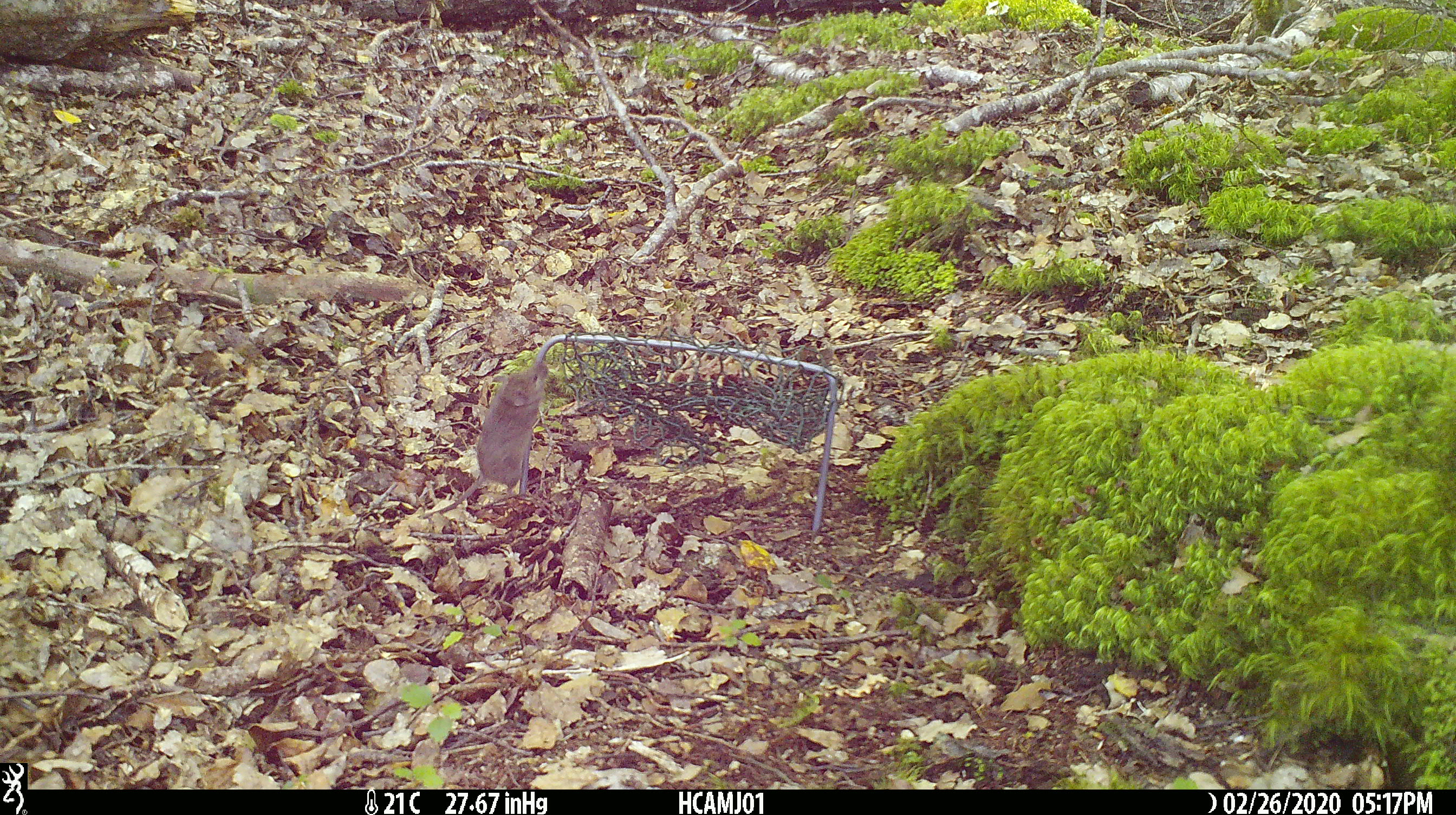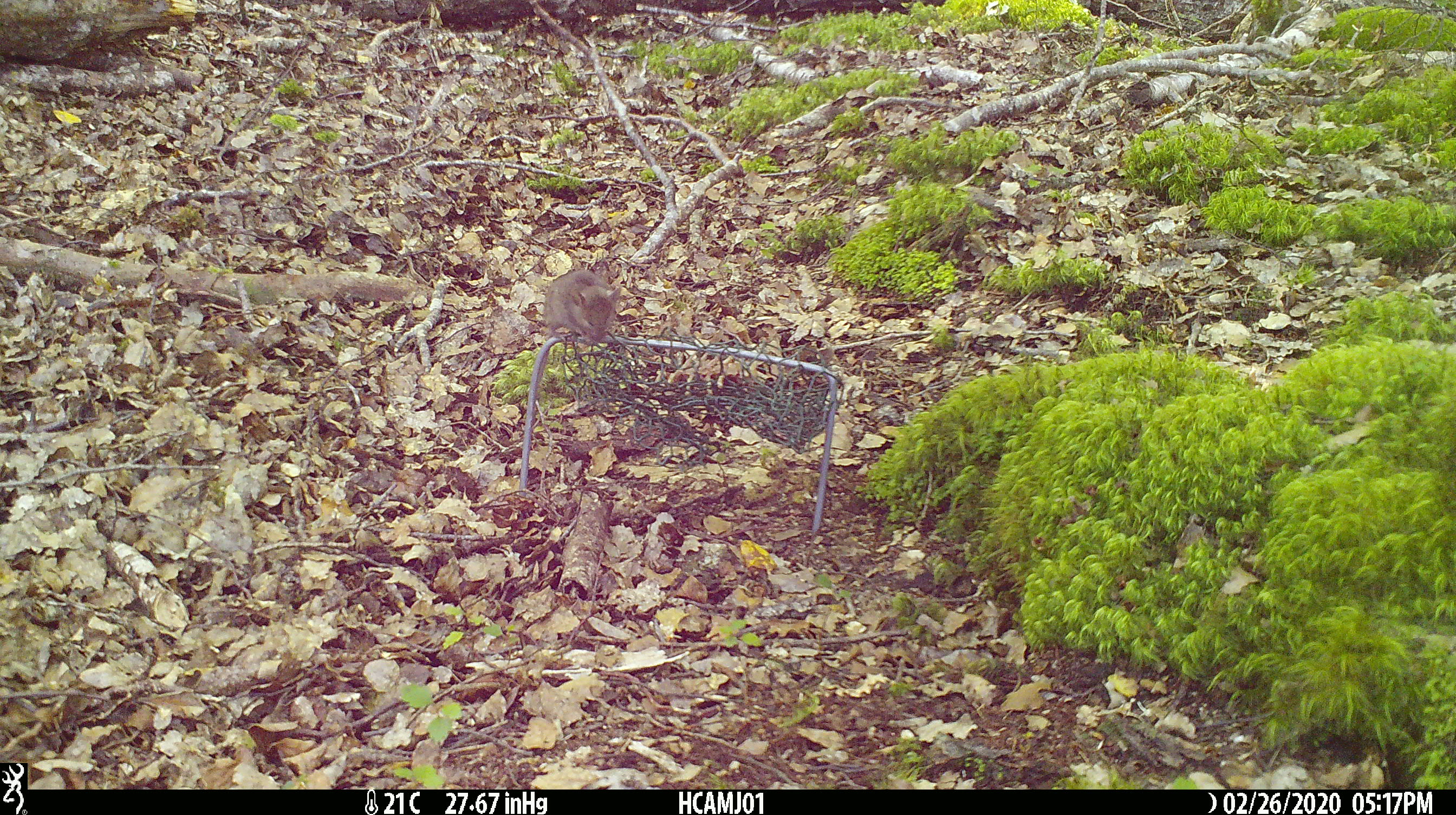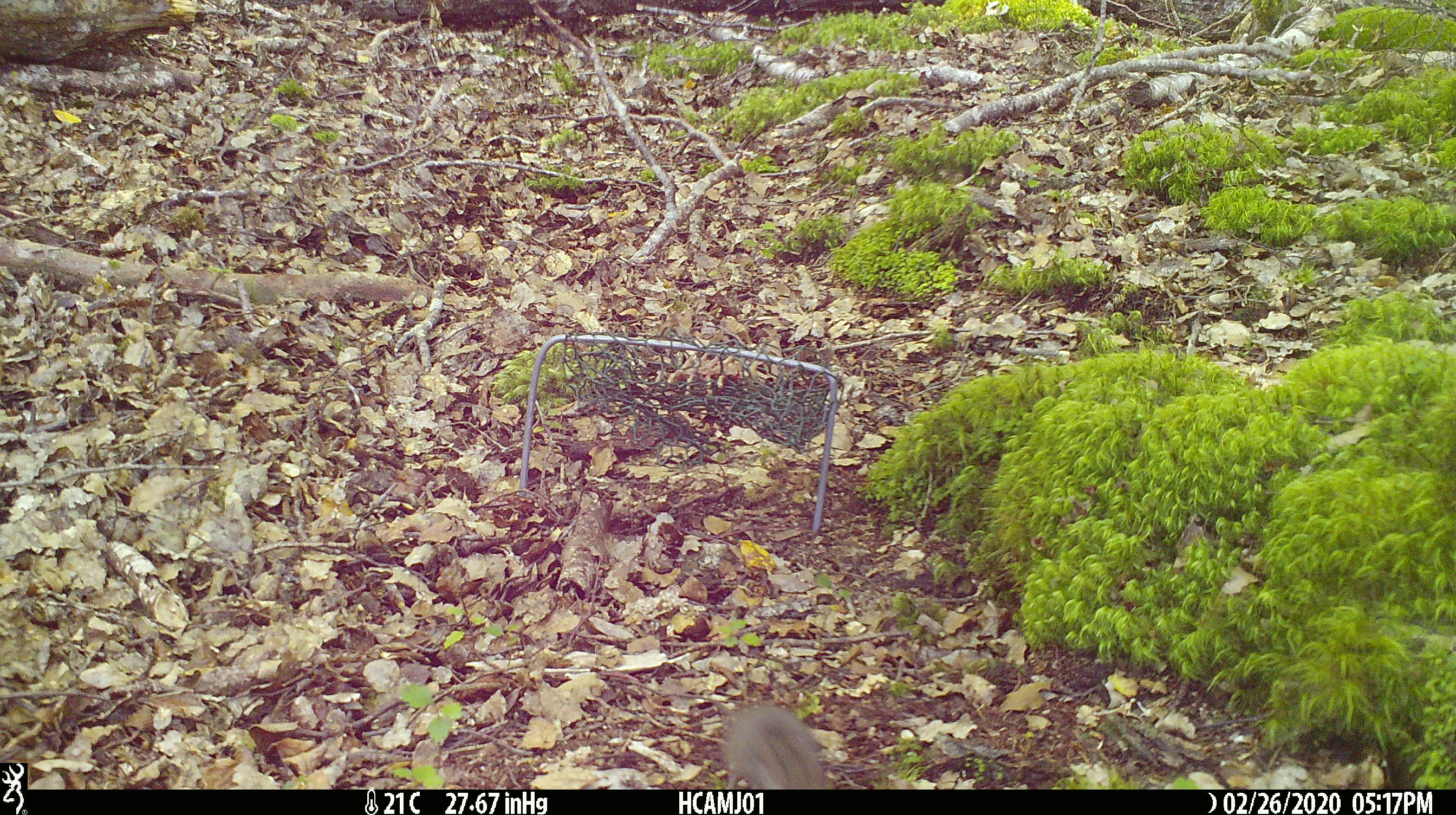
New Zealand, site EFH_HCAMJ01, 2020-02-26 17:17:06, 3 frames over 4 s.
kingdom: Animalia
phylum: Chordata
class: Mammalia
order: Rodentia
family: Muridae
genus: Mus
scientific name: Mus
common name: mouse